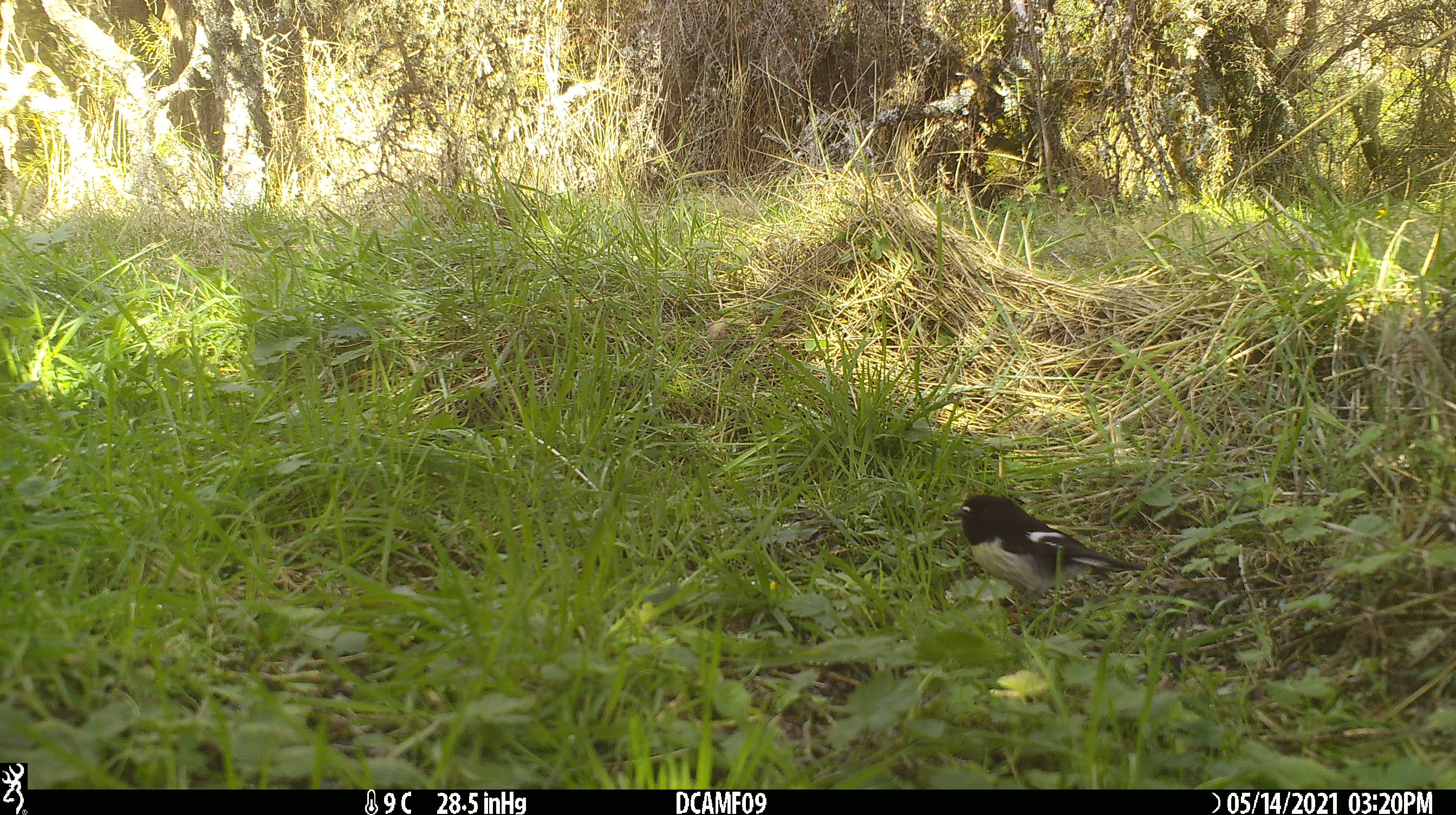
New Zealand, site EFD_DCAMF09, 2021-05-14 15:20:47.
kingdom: Animalia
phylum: Chordata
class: Aves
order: Passeriformes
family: Petroicidae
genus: Petroica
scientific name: Petroica macrocephala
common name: tomtit